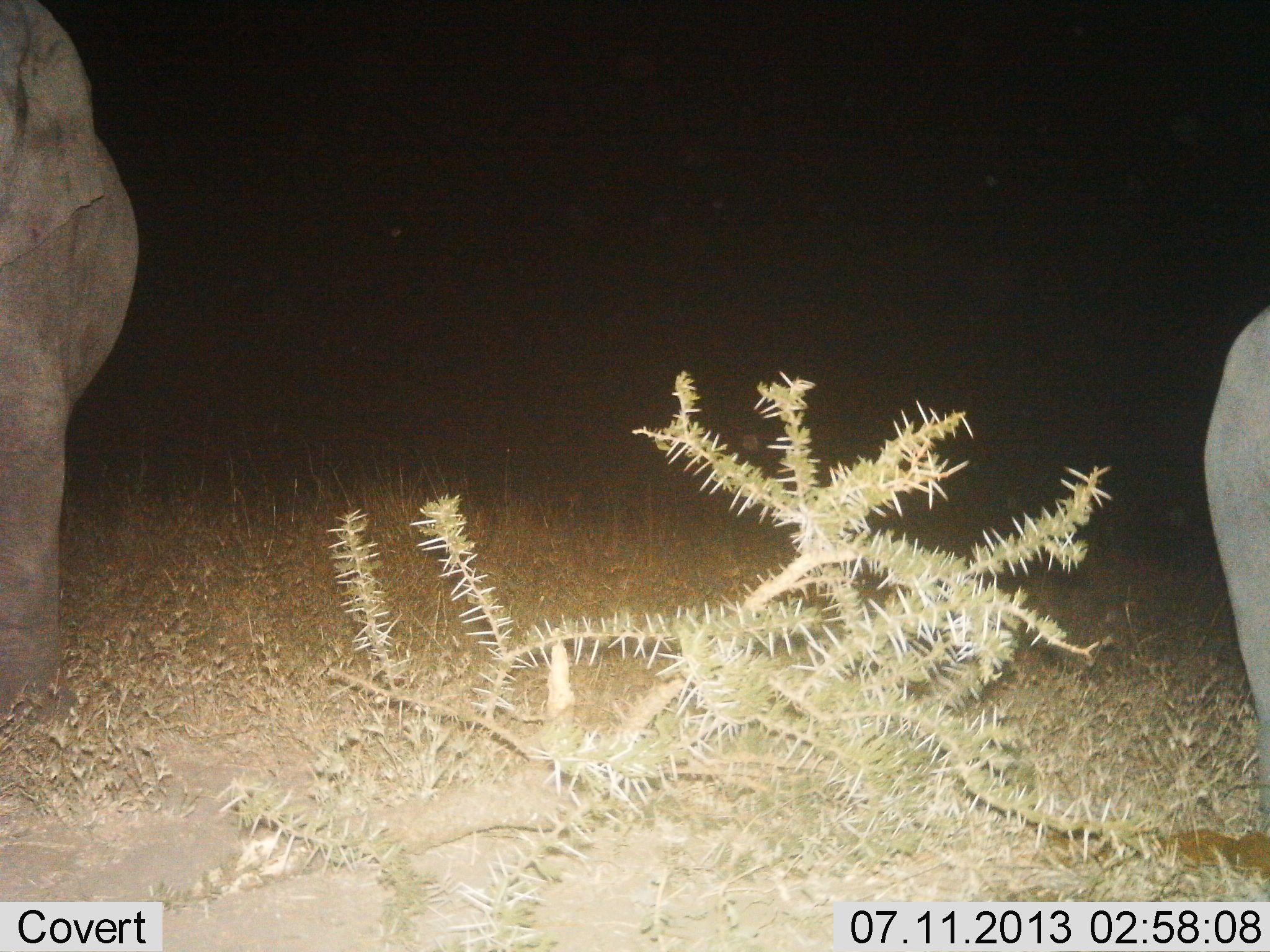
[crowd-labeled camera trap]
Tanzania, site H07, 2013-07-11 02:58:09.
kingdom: Animalia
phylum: Chordata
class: Mammalia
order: Proboscidea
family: Elephantidae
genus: Loxodonta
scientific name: Loxodonta africana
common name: african bush elephant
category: elephant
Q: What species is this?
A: Elephant (african bush elephant) (Loxodonta africana).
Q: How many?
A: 2.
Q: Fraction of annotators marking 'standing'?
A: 92%.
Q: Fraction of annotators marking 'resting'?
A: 0%.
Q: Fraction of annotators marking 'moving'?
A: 8%.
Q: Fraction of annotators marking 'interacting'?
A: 0%.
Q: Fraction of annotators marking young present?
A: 8%.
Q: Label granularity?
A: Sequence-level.